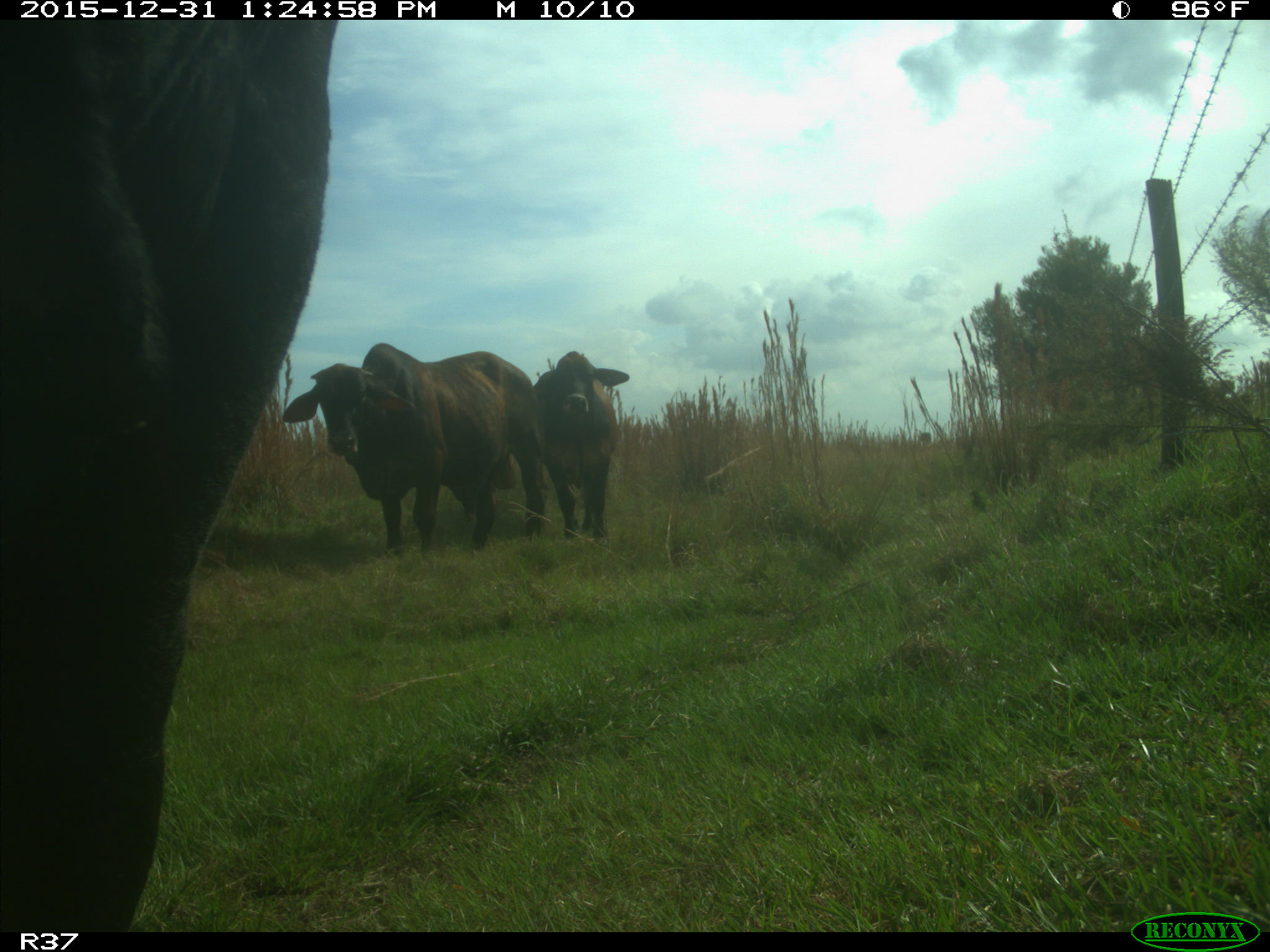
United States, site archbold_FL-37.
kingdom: Animalia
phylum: Chordata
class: Mammalia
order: Artiodactyla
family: Bovidae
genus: Bos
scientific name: Bos taurus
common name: domestic cow